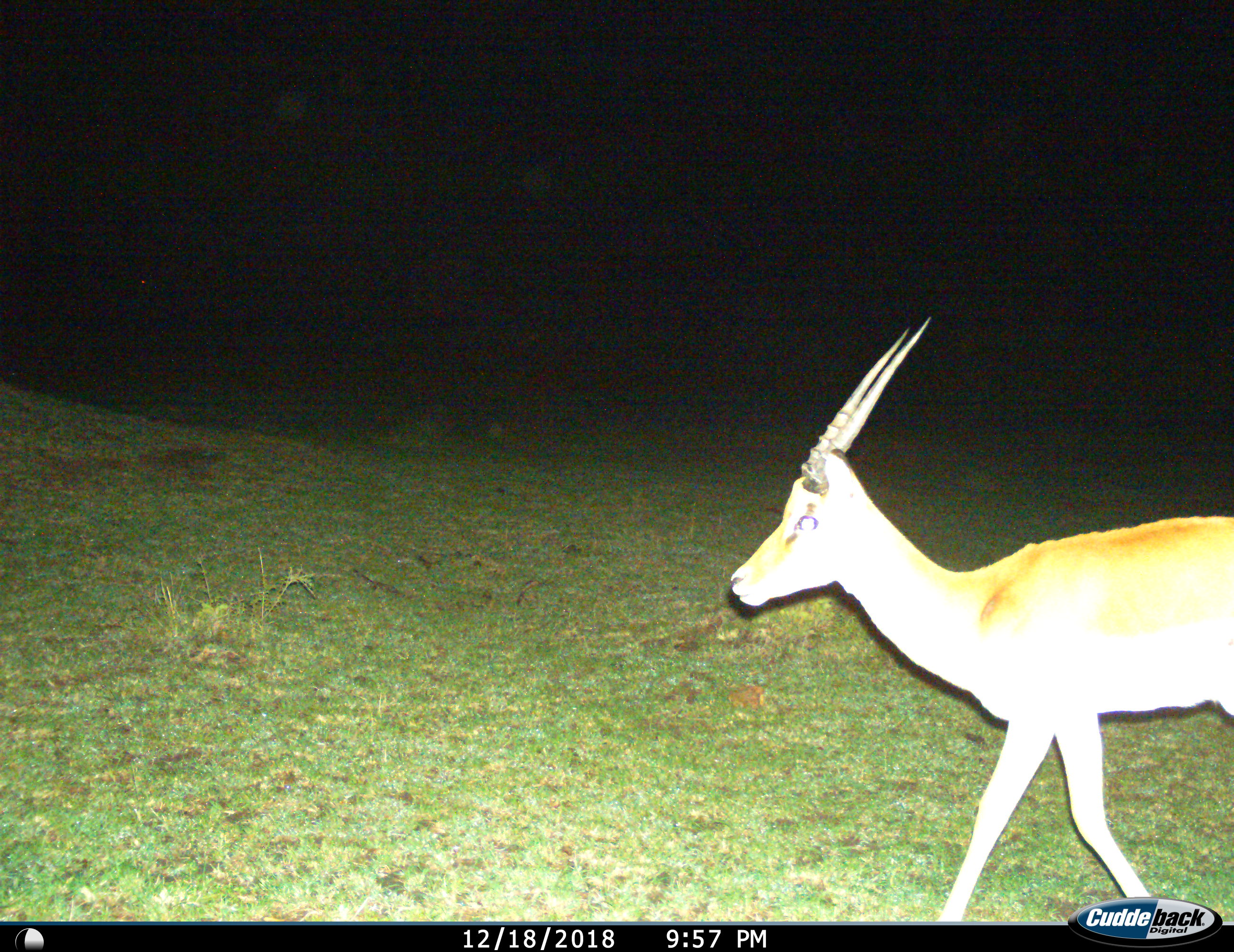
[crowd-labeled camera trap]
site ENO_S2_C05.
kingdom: Animalia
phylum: Chordata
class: Mammalia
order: Artiodactyla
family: Bovidae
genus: Aepyceros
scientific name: Aepyceros melampus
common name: impala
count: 1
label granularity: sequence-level